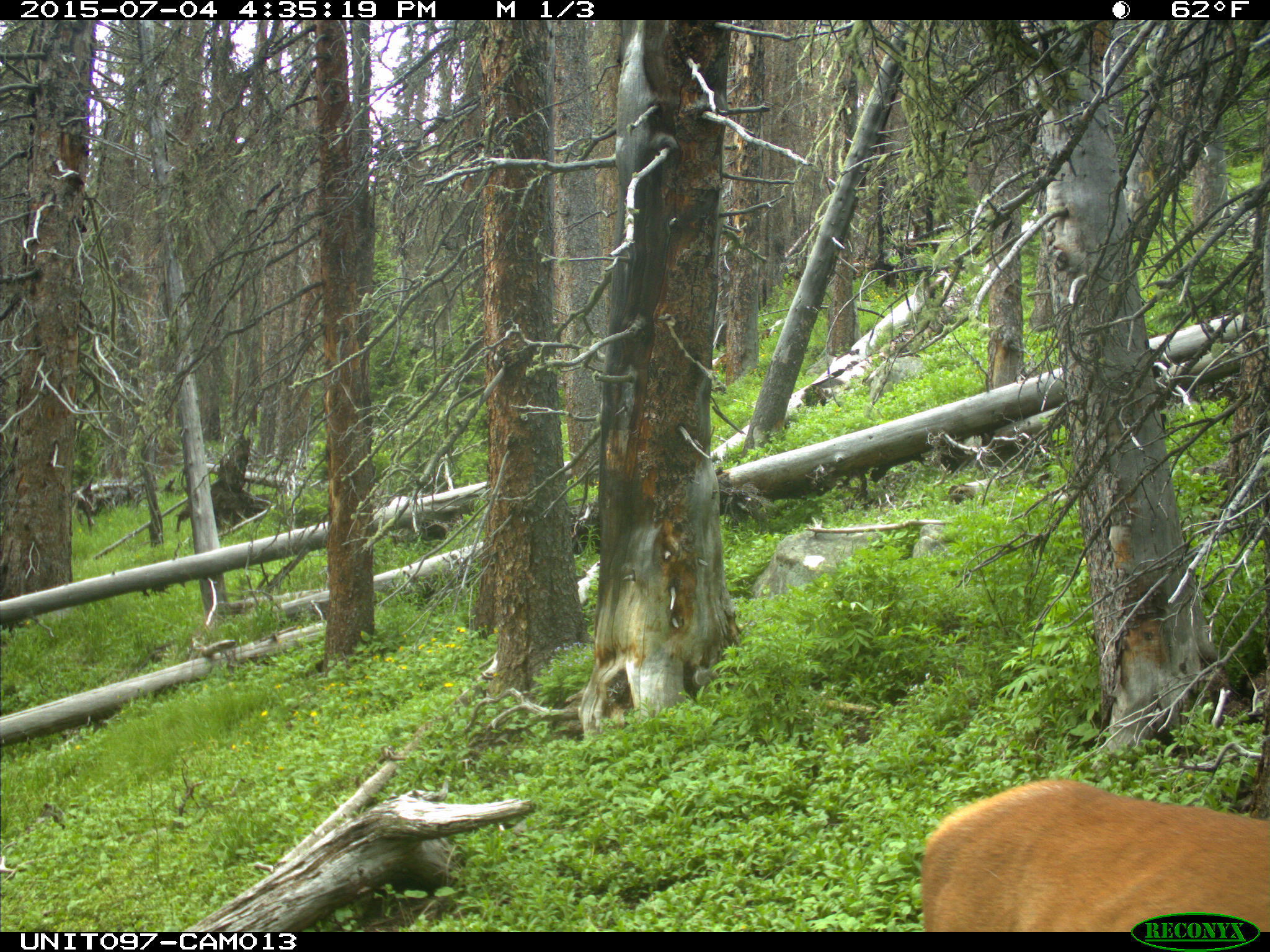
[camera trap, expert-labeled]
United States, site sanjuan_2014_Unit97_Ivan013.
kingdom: Animalia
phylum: Chordata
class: Mammalia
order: Artiodactyla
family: Cervidae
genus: Cervus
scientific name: Cervus elaphus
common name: red deer